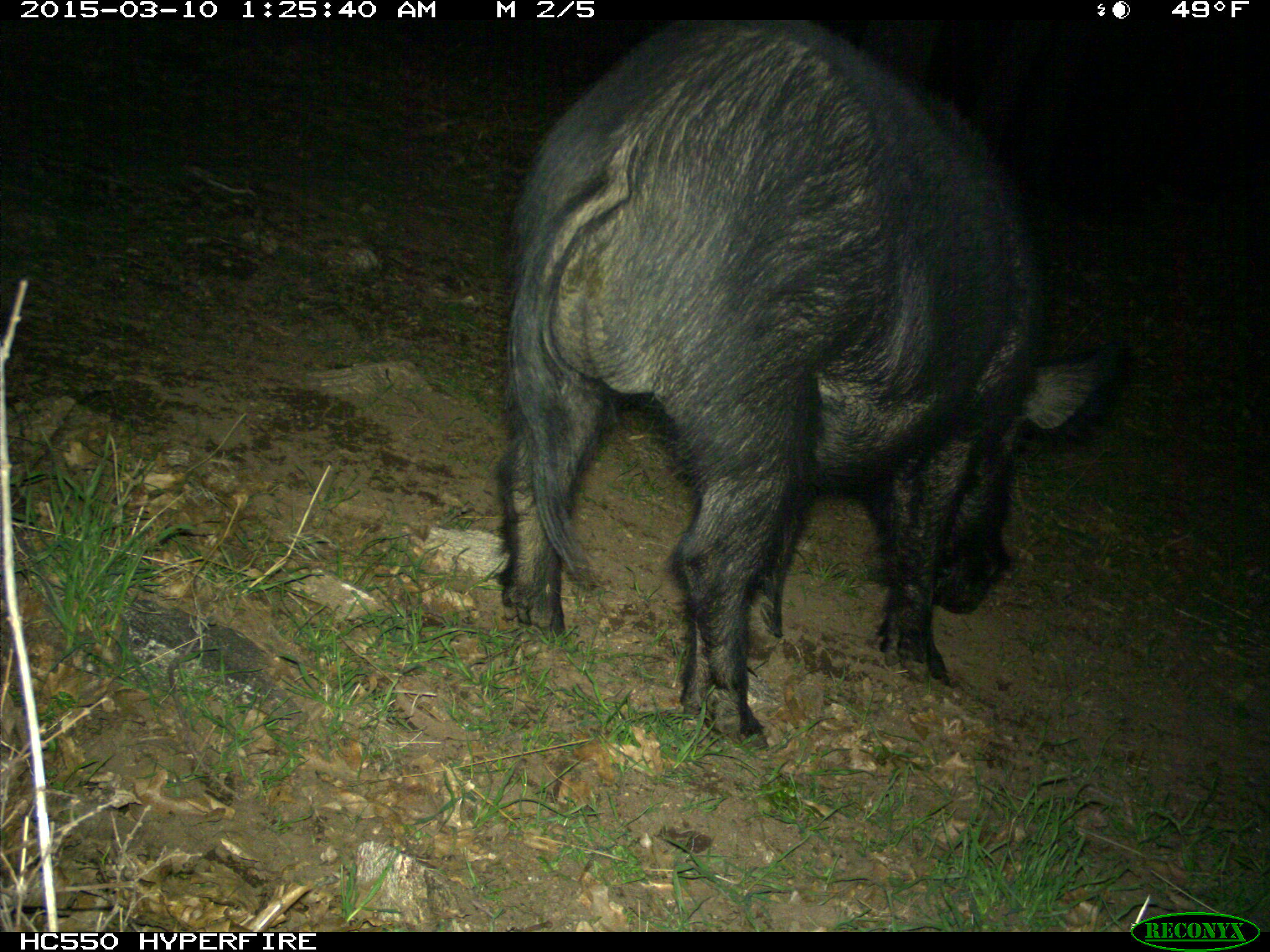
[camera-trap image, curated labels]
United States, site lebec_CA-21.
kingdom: Animalia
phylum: Chordata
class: Mammalia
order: Artiodactyla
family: Suidae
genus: Sus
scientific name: Sus scrofa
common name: wild boar